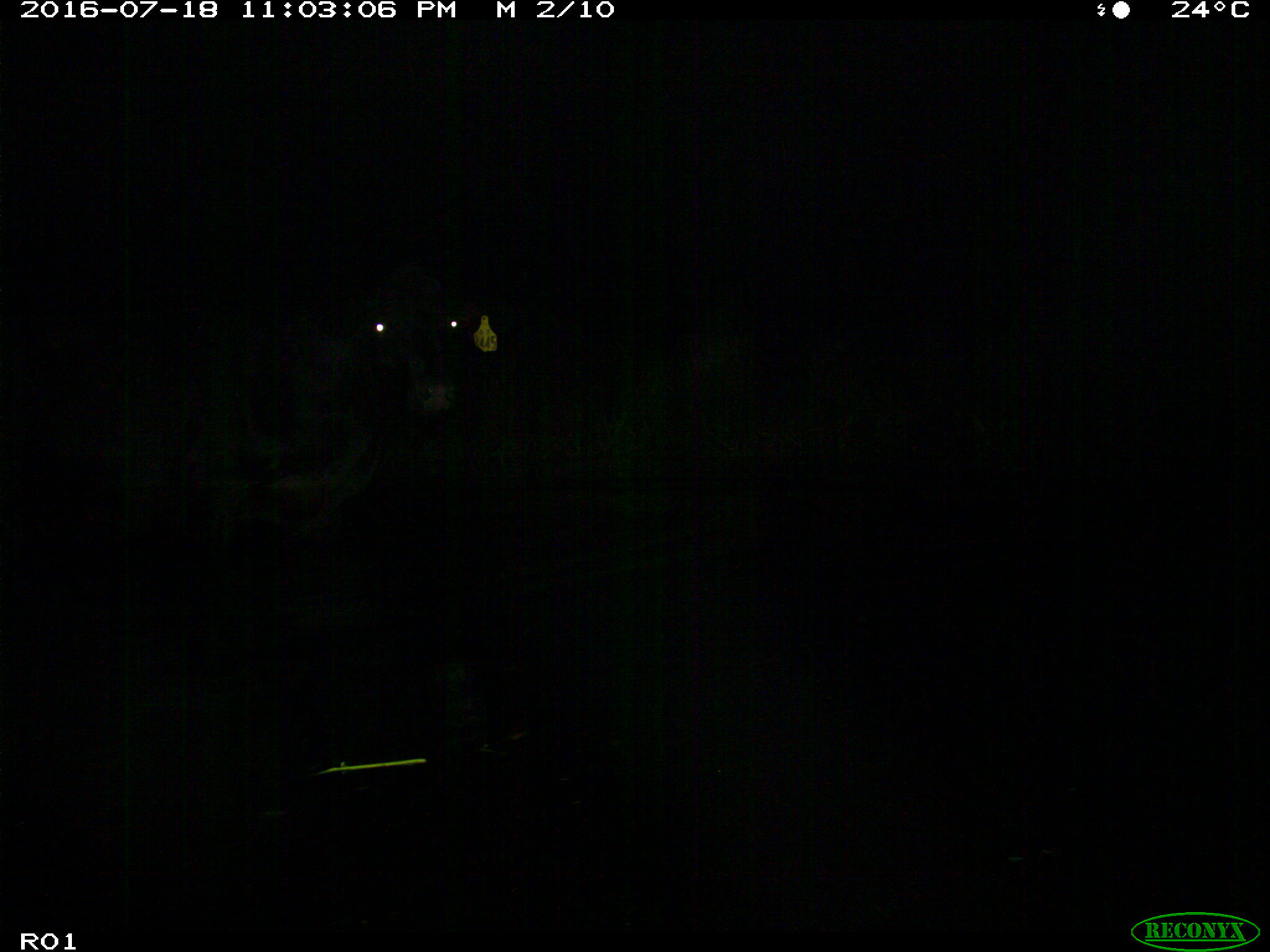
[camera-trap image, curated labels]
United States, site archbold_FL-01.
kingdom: Animalia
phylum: Chordata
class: Mammalia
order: Artiodactyla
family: Bovidae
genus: Bos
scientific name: Bos taurus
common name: domestic cow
Bos taurus (domestic cow).